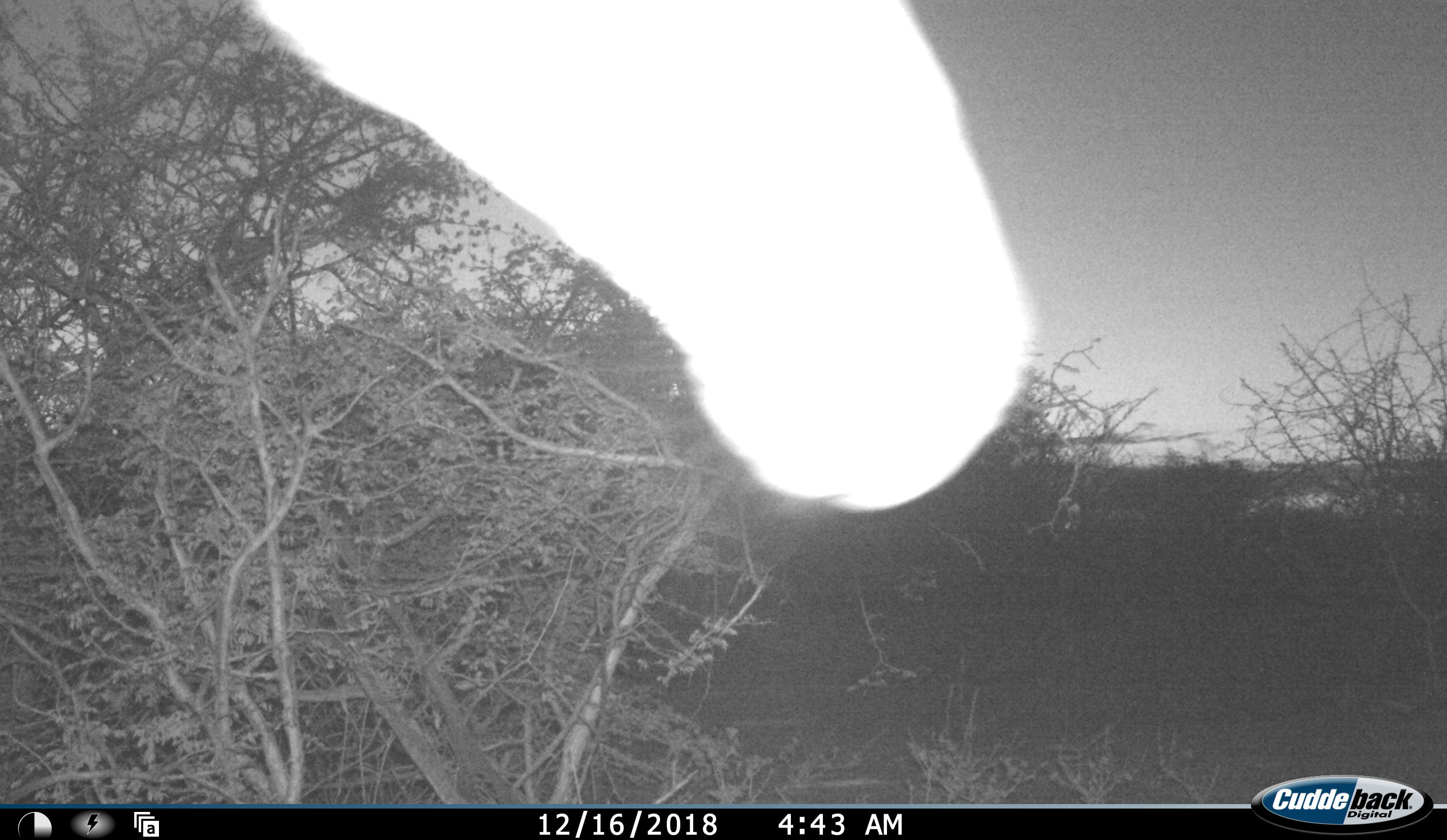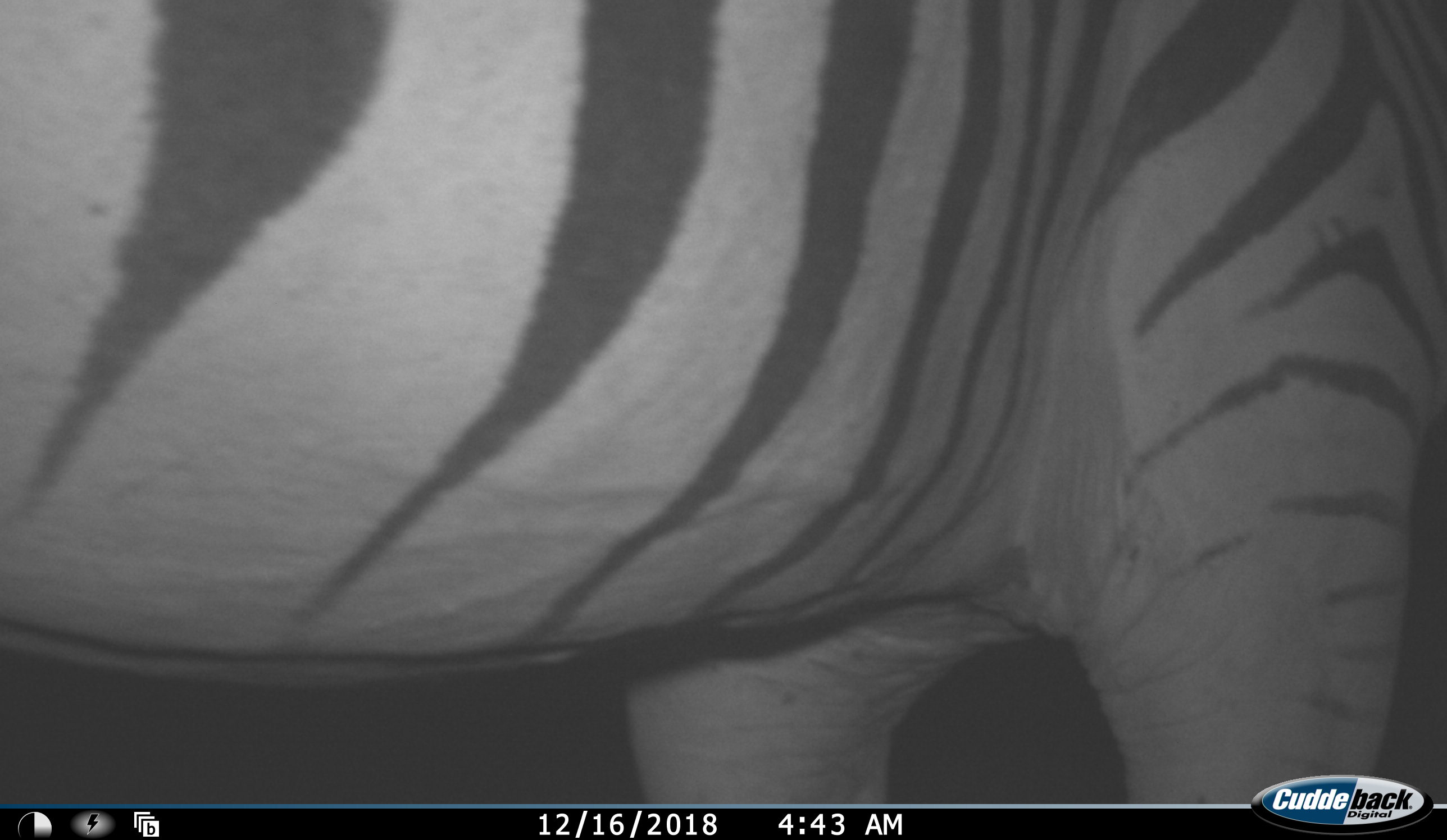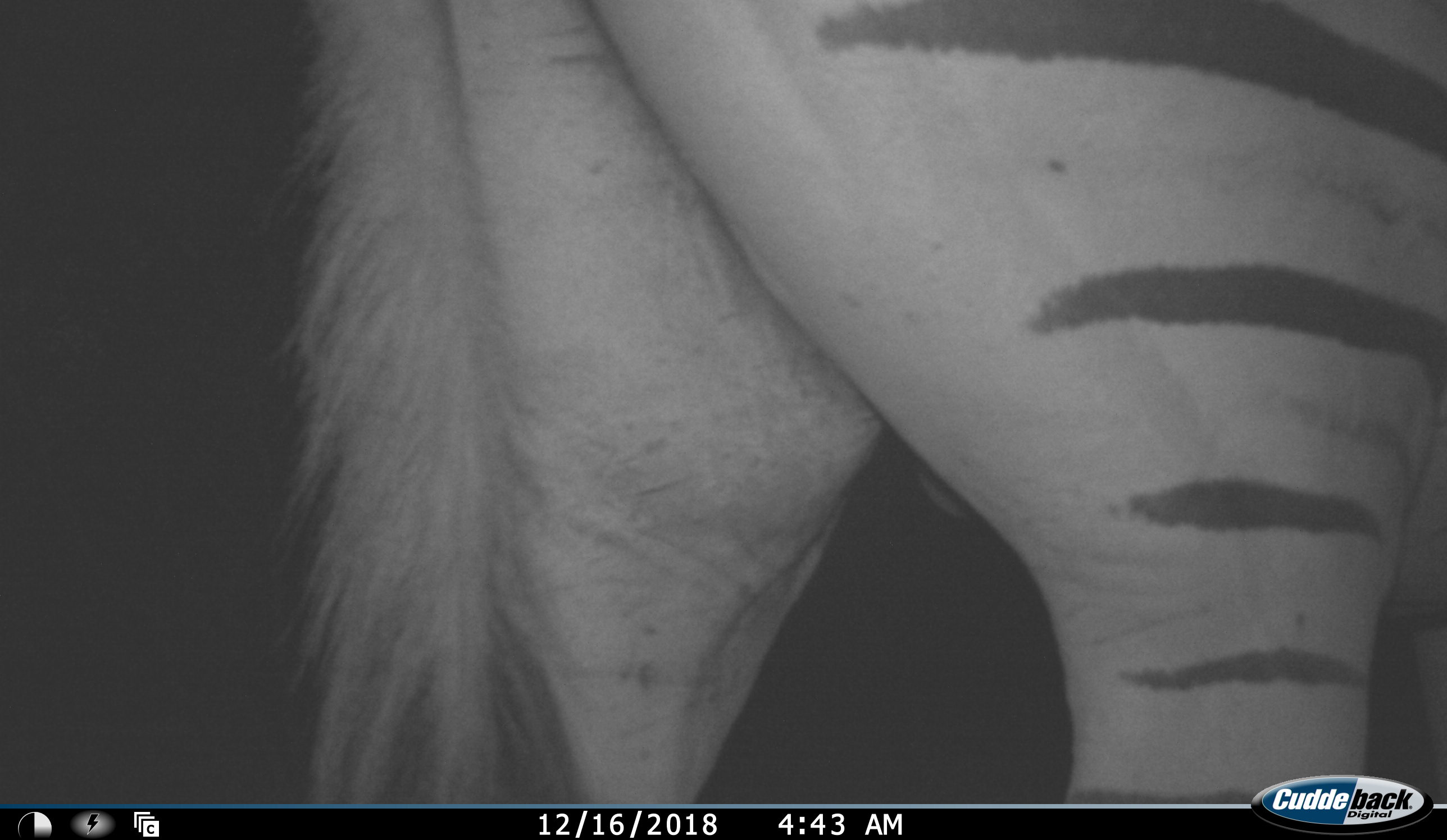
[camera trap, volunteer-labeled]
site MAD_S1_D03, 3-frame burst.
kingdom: Animalia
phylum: Chordata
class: Mammalia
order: Perissodactyla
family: Equidae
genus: Equus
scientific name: Equus quagga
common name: plains zebra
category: zebraplains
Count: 1.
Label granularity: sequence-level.